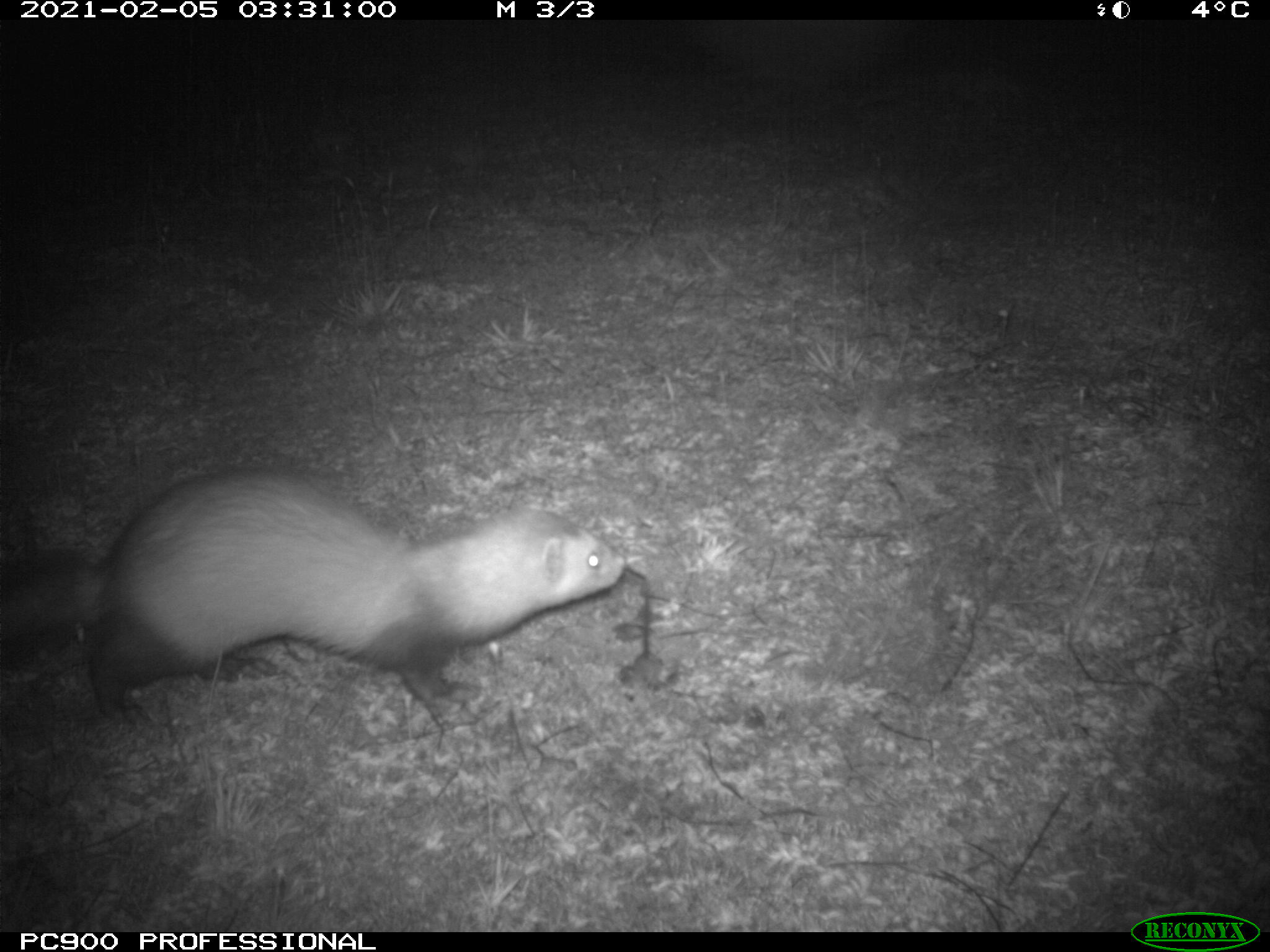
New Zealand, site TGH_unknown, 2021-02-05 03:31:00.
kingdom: Animalia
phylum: Chordata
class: Mammalia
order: Carnivora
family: Mustelidae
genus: Mustela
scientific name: Mustela furo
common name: ferret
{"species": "ferret (Mustela furo)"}